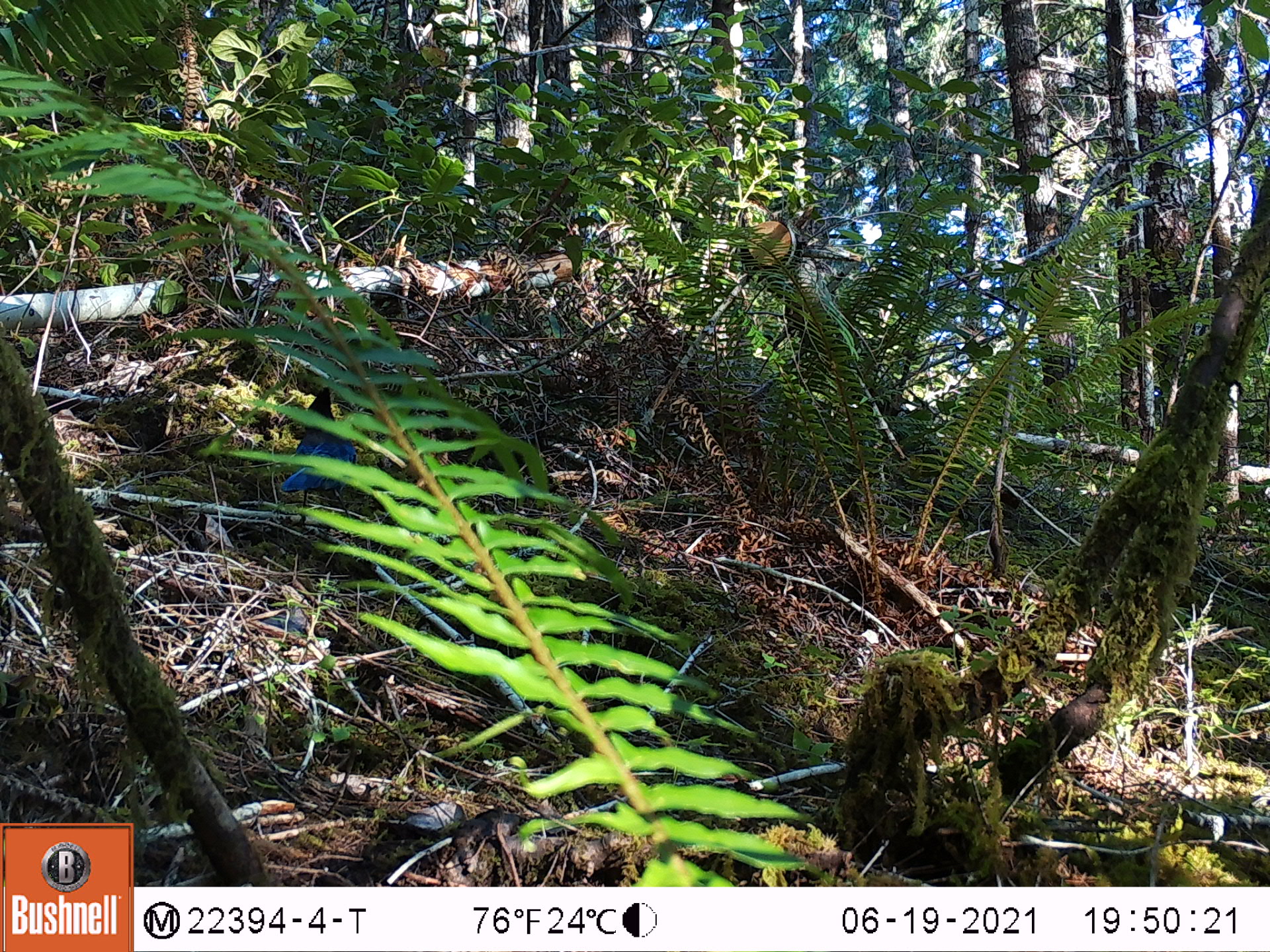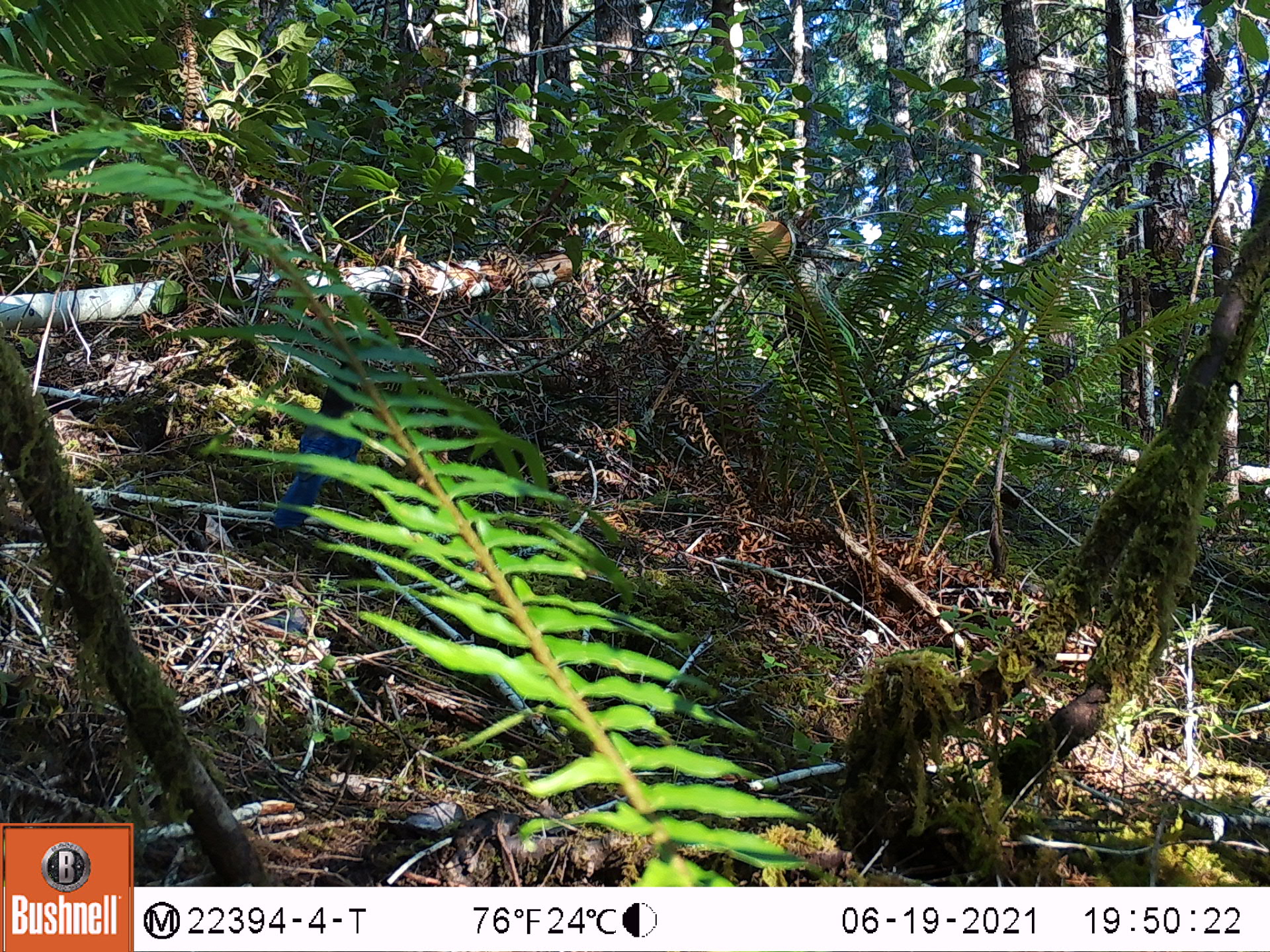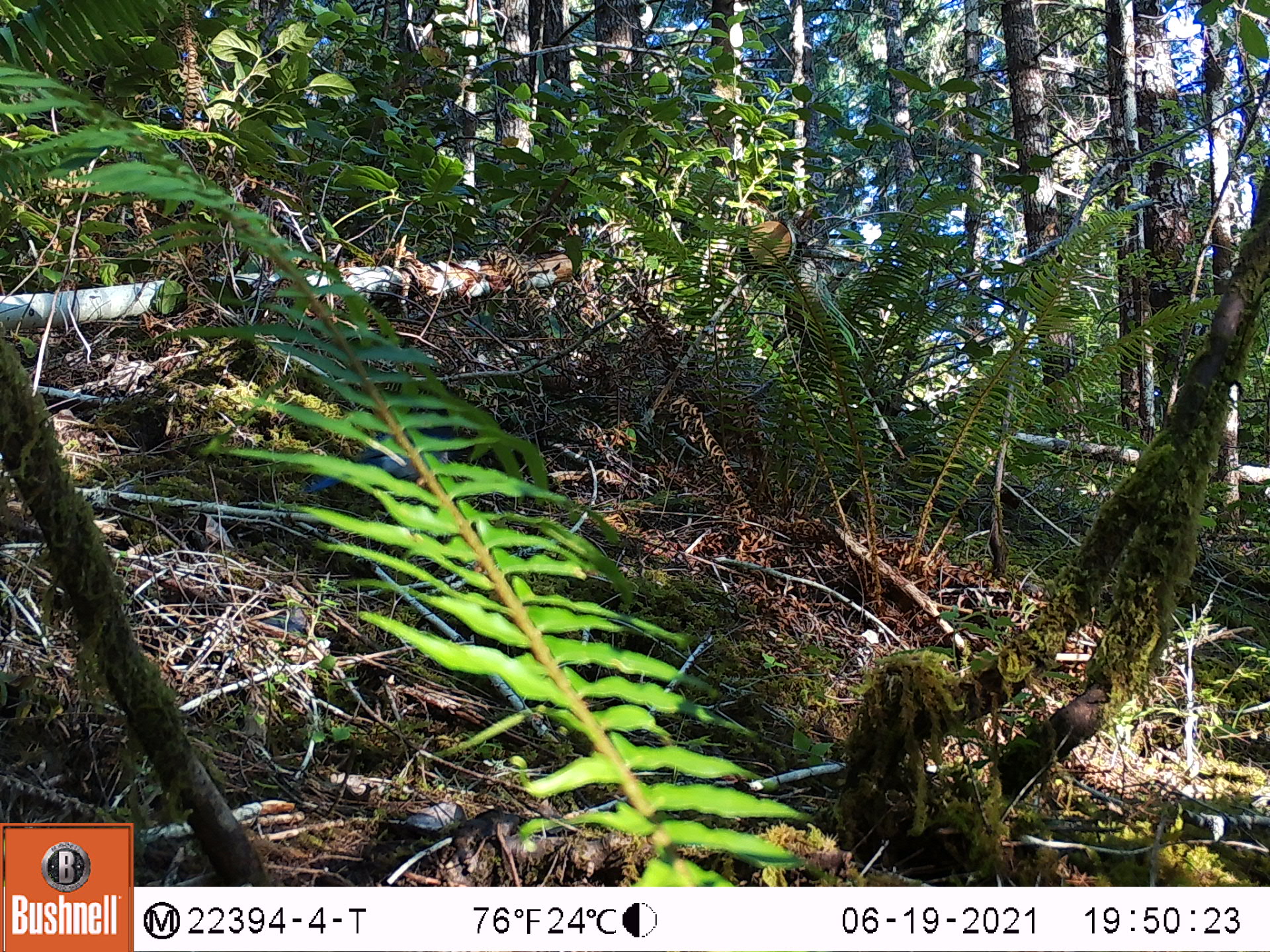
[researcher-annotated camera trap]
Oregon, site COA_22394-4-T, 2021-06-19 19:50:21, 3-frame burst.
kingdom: Animalia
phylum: Chordata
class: Aves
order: Passeriformes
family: Corvidae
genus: Cyanocitta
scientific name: Cyanocitta stelleri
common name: steller's jay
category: stellers jay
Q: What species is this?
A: Stellers jay (steller's jay) (Cyanocitta stelleri).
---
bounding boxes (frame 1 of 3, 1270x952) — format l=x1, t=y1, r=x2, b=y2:
stellers jay: l=205, t=370, r=402, b=578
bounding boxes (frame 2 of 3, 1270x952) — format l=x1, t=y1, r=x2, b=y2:
stellers jay: l=193, t=332, r=430, b=571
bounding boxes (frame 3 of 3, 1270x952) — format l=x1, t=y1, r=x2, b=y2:
stellers jay: l=260, t=347, r=484, b=579